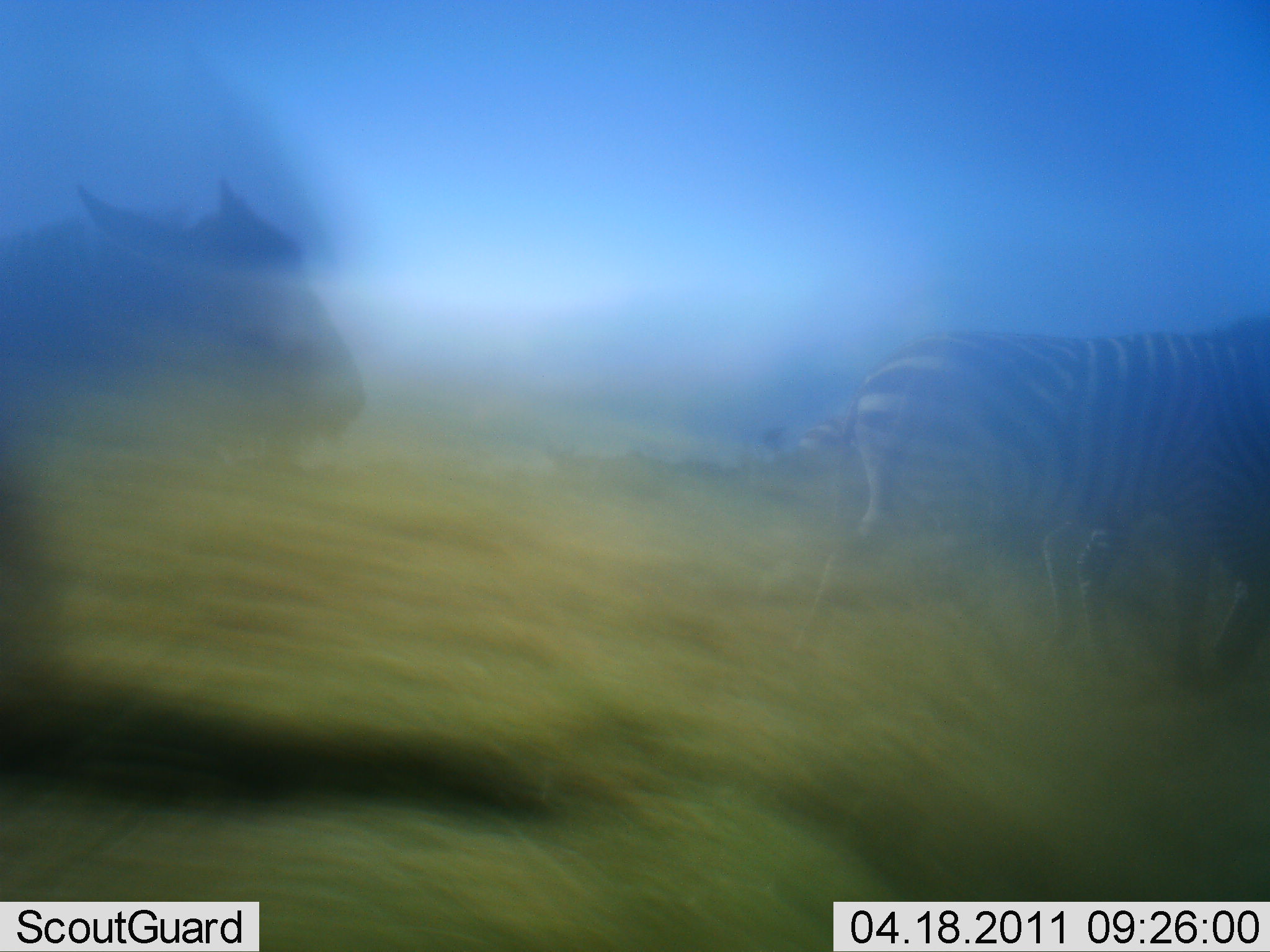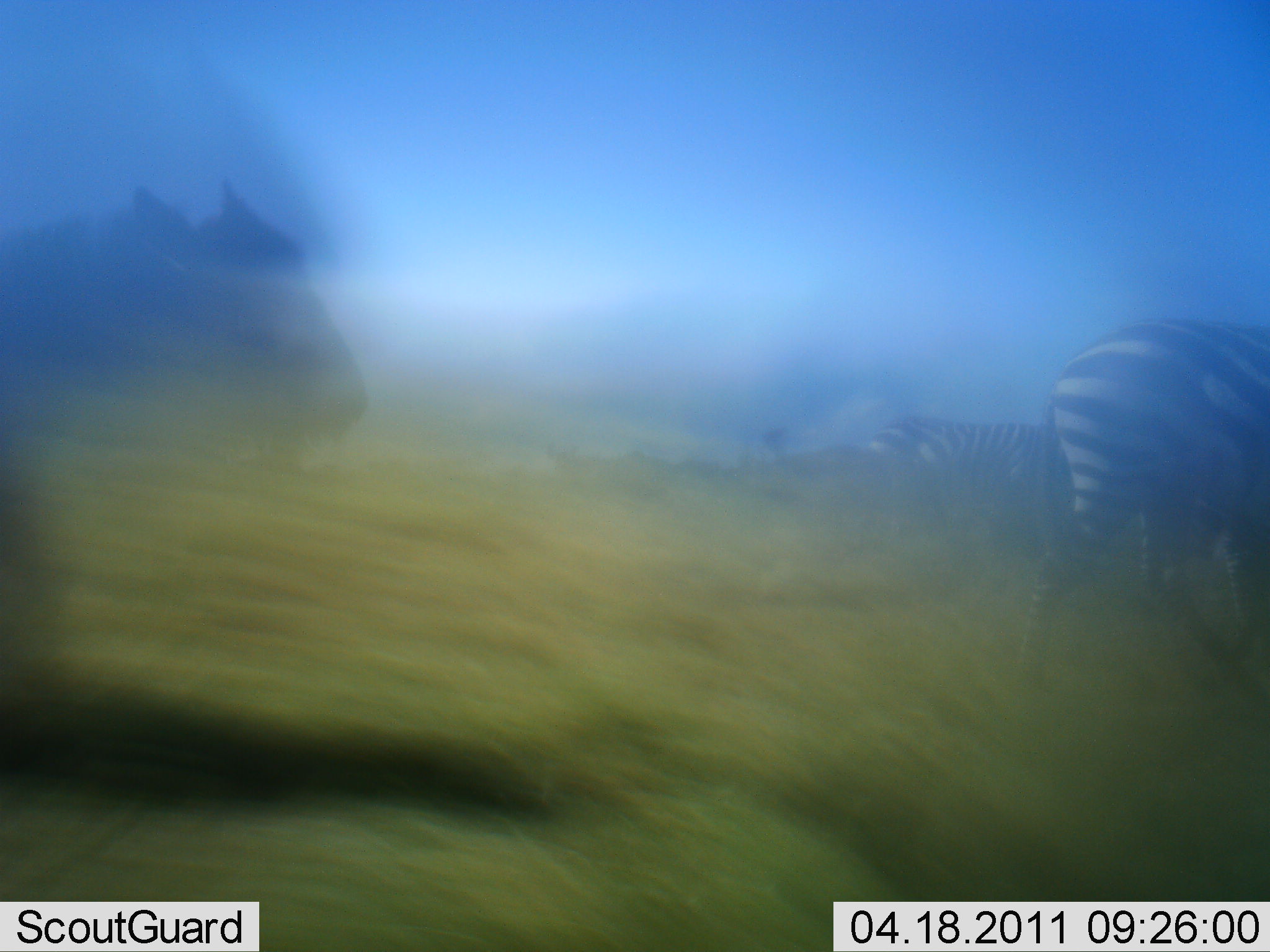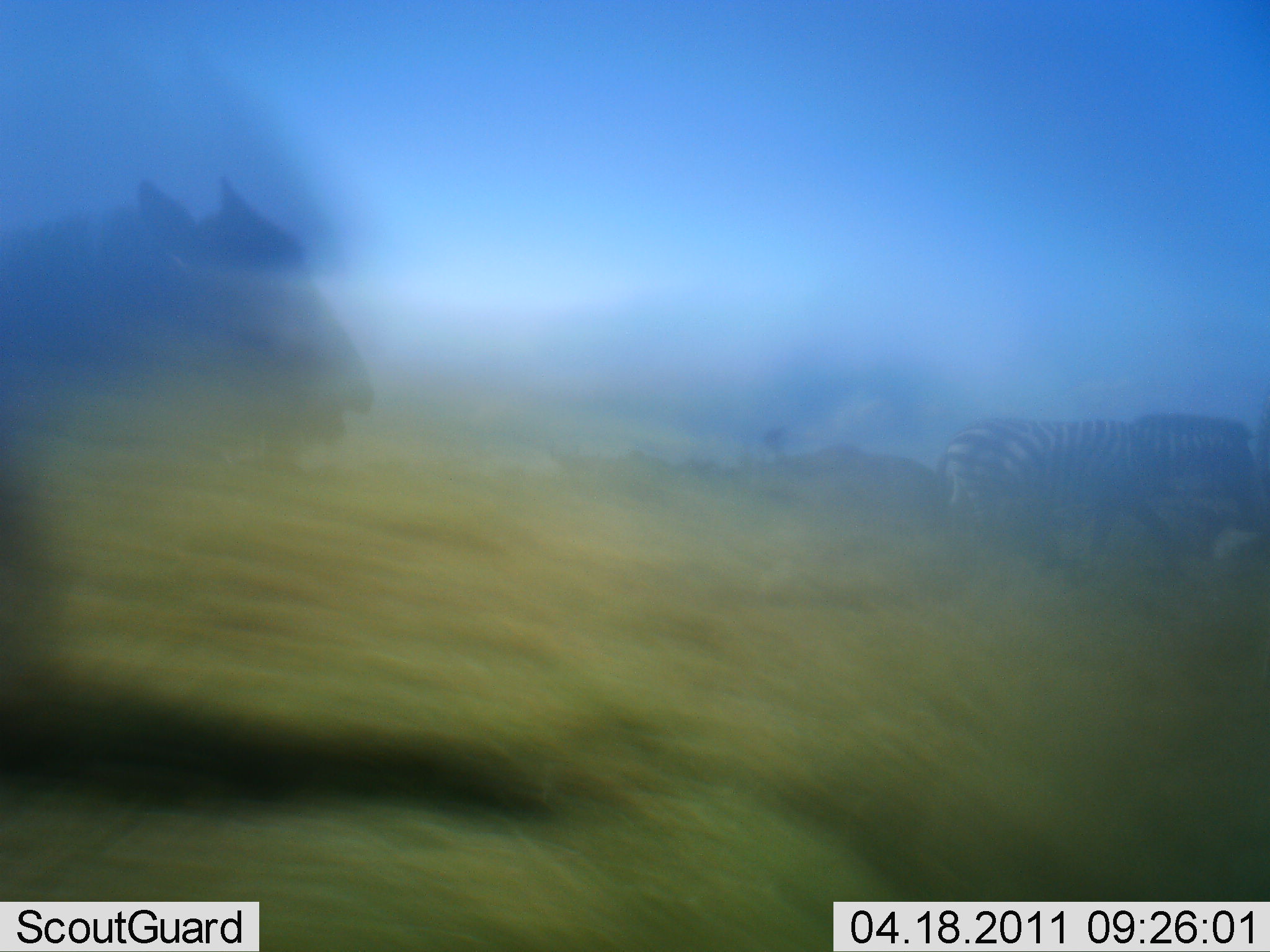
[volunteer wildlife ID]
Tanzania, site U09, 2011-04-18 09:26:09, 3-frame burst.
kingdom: Animalia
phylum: Chordata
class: Mammalia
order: Artiodactyla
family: Bovidae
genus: Connochaetes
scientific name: Connochaetes taurinus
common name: blue wildebeest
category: wildebeest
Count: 1.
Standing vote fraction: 100%.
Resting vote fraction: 14%.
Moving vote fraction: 14%.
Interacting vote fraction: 14%.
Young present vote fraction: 0%.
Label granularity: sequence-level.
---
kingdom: Animalia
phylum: Chordata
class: Mammalia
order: Perissodactyla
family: Equidae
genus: Equus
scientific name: Equus quagga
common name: plains zebra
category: zebra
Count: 2.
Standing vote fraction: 21%.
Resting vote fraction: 7%.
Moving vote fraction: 93%.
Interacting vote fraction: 7%.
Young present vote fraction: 0%.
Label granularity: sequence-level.